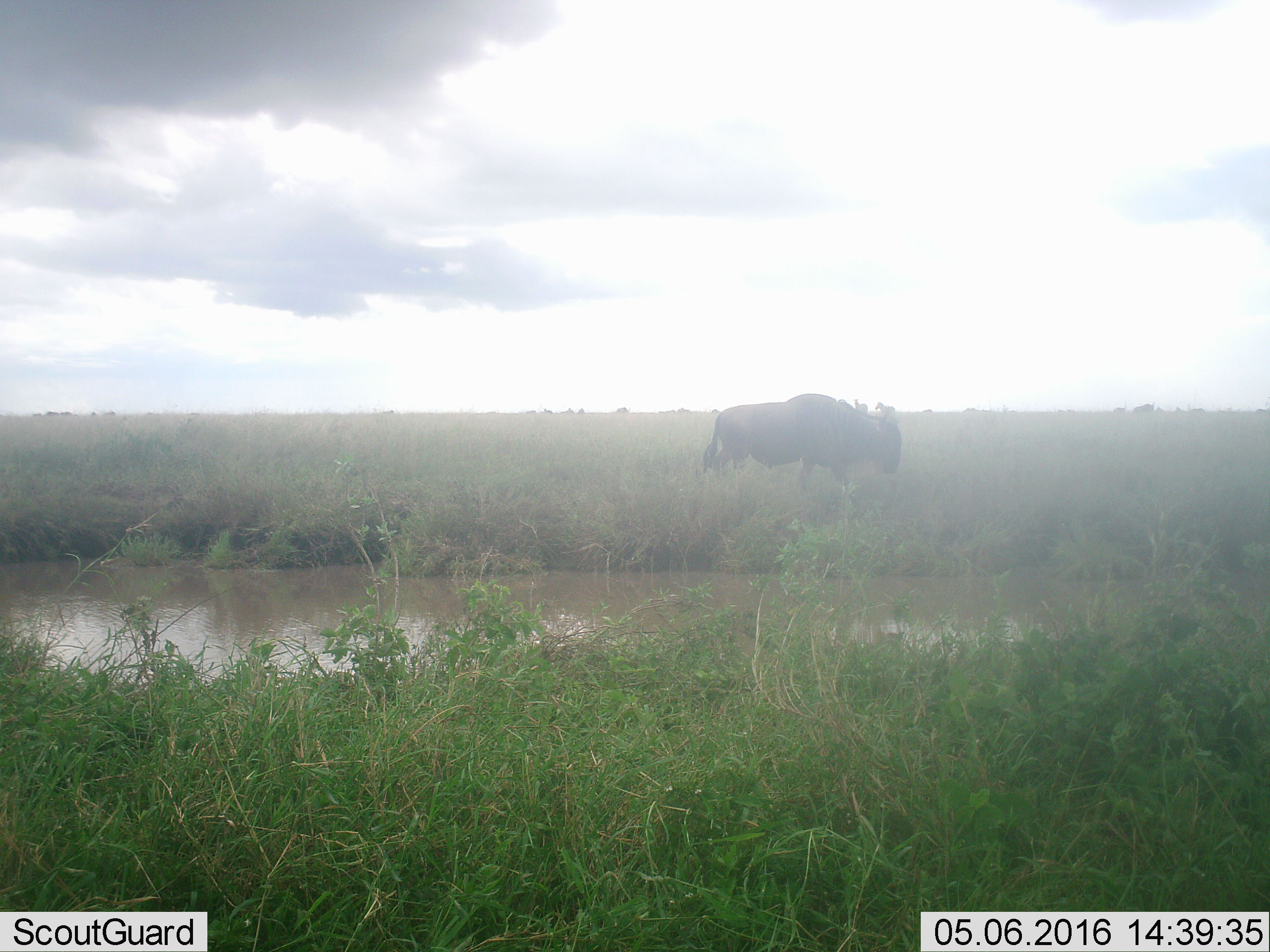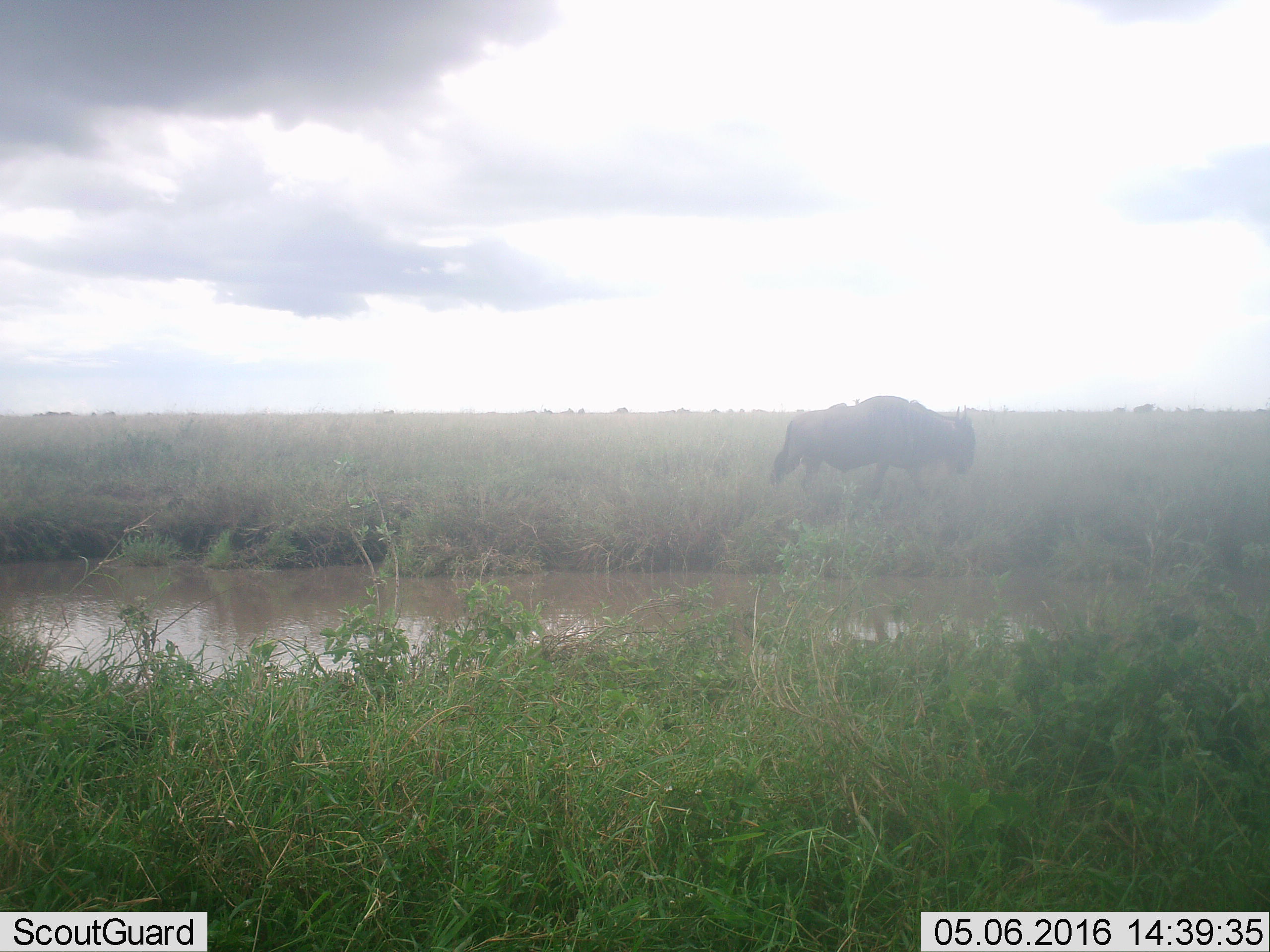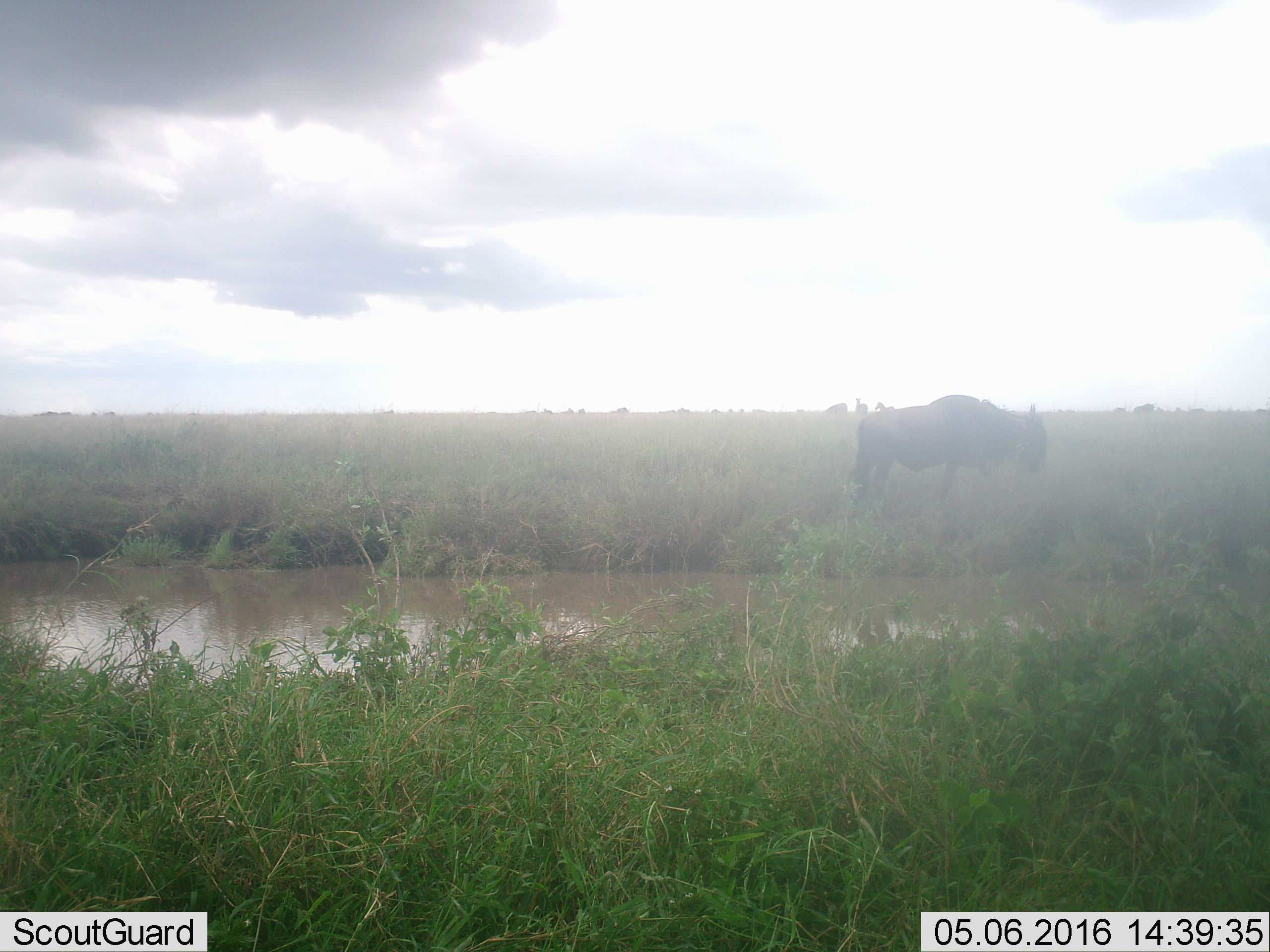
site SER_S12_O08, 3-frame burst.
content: unidentified animal